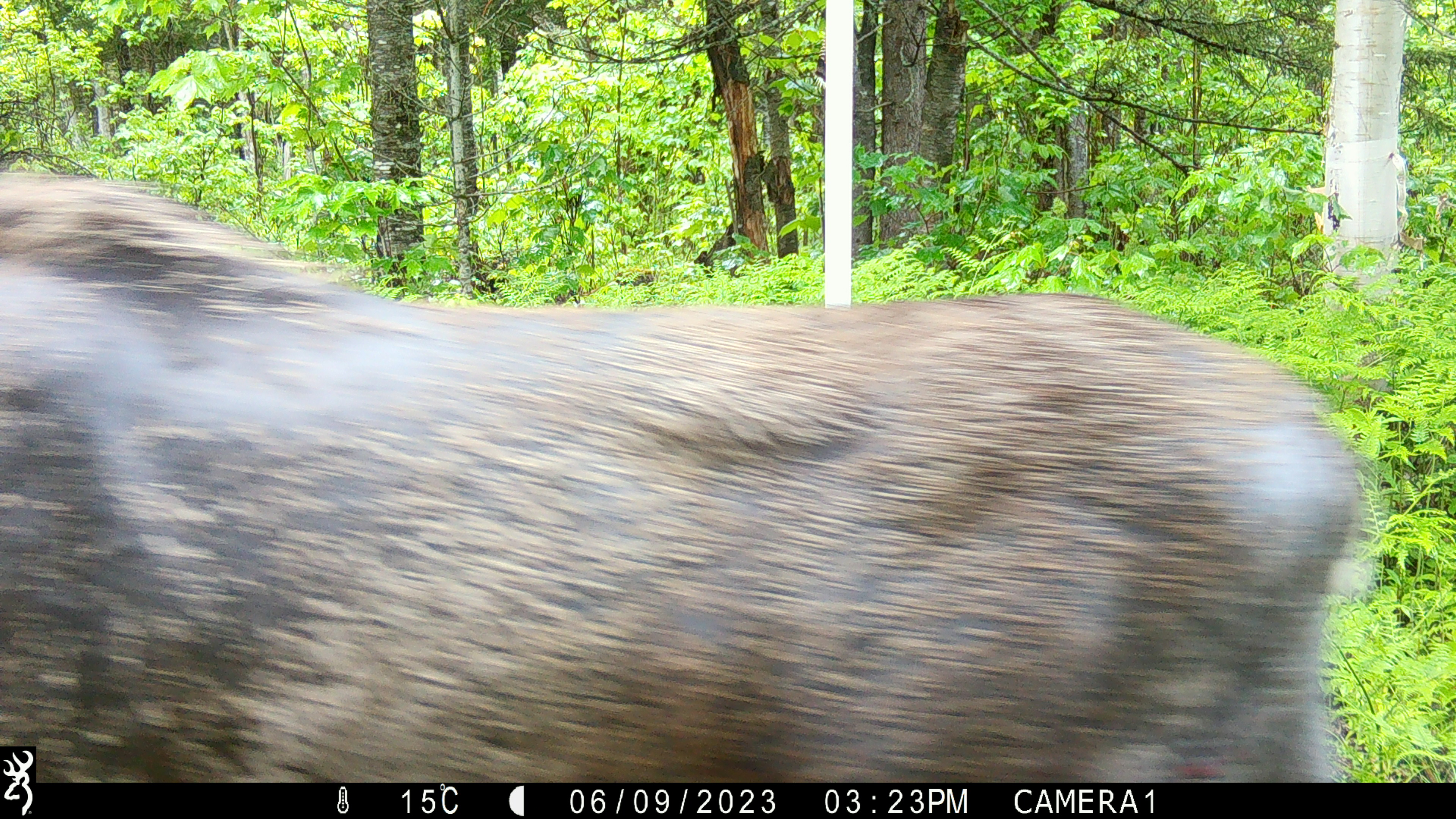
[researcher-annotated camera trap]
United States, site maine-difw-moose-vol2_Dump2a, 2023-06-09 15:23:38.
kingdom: Animalia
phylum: Chordata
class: Mammalia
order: Artiodactyla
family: Cervidae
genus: Alces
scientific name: Alces alces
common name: moose